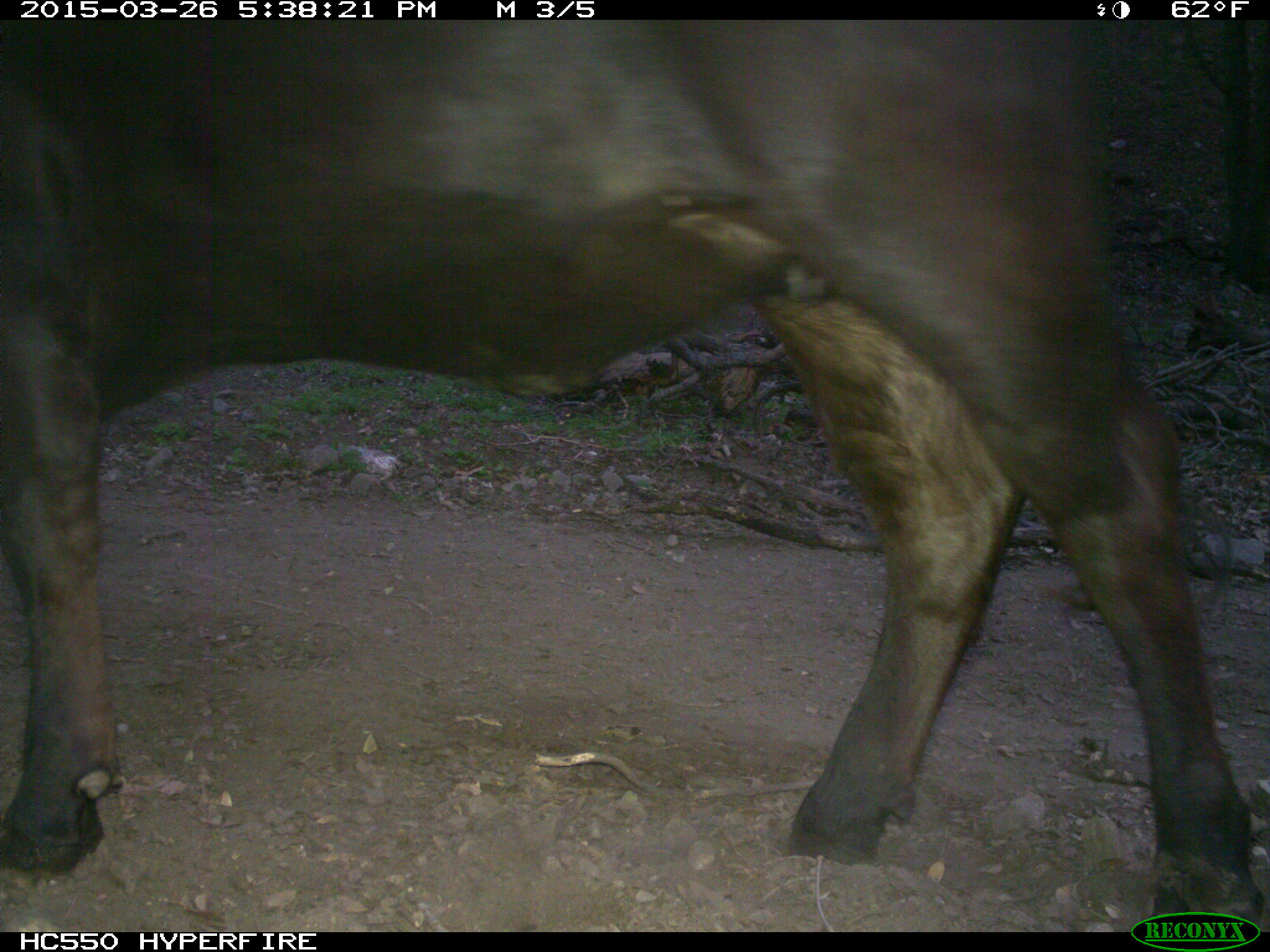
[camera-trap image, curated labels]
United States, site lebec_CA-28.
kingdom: Animalia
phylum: Chordata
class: Mammalia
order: Artiodactyla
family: Bovidae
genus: Bos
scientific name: Bos taurus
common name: domestic cow